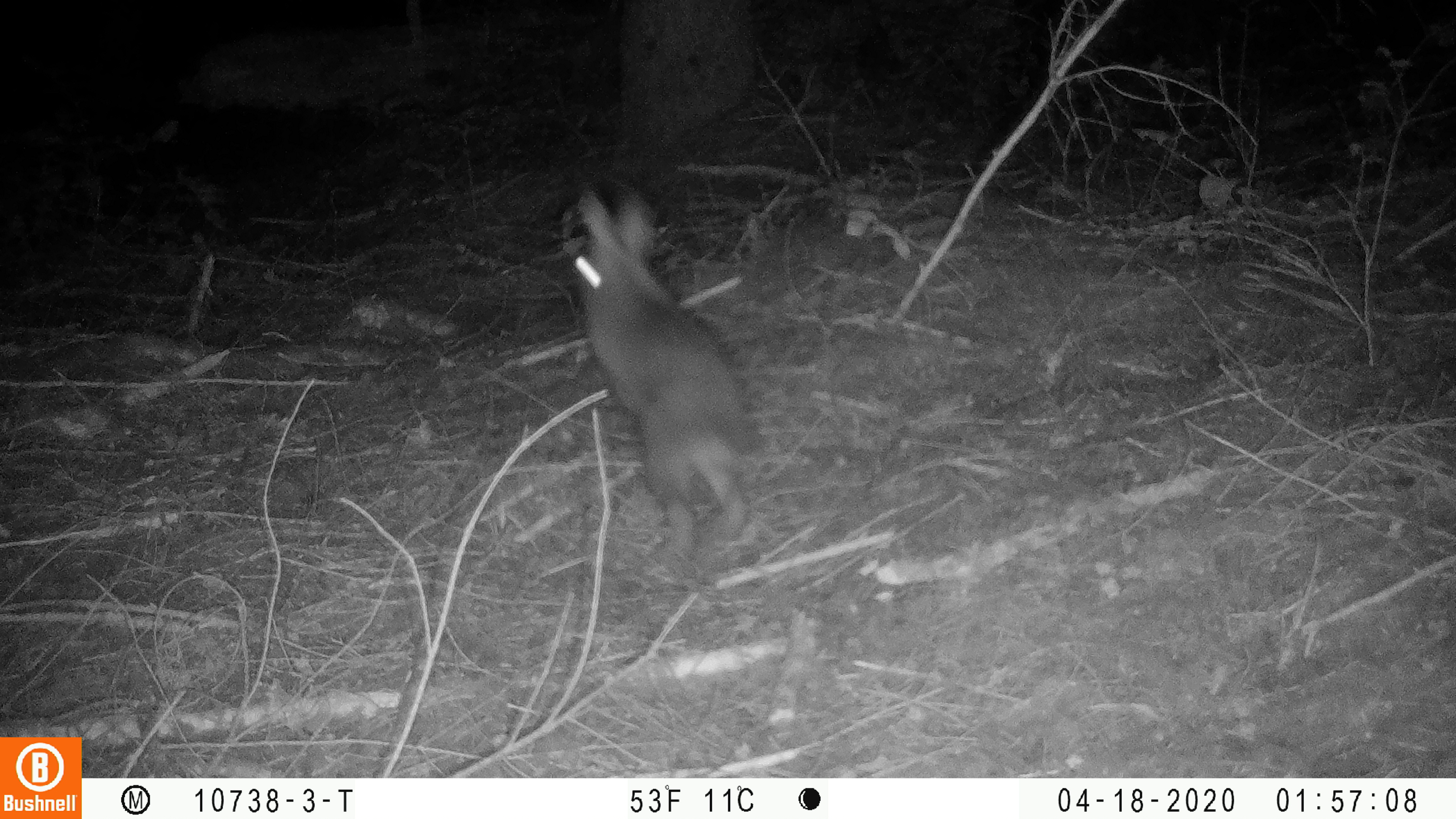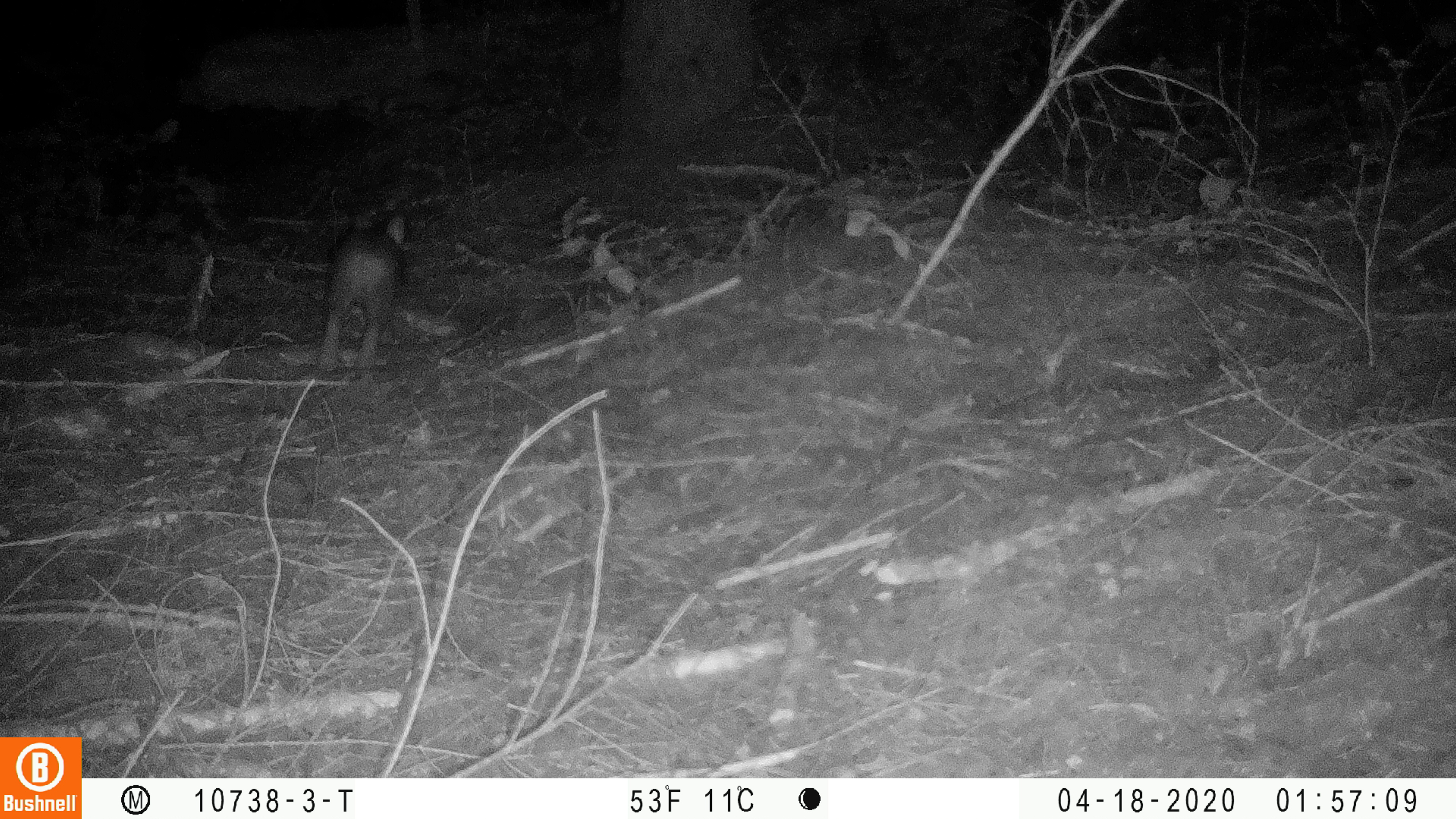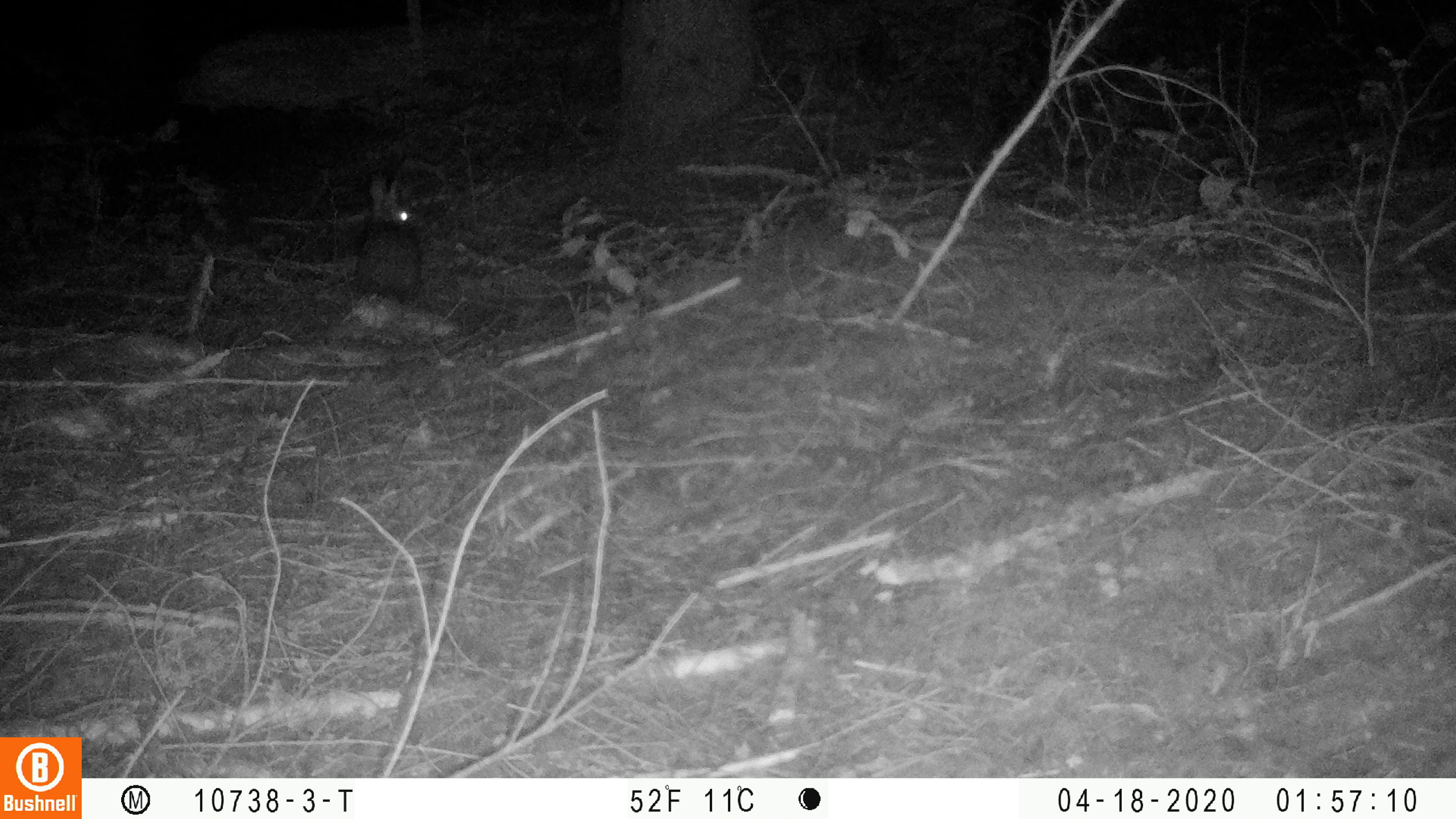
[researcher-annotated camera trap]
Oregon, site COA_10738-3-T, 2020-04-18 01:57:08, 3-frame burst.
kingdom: Animalia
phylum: Chordata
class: Mammalia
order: Lagomorpha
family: Leporidae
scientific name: Leporidae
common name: hares and rabbits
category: leporidae family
Leporidae family (hares and rabbits) (Leporidae).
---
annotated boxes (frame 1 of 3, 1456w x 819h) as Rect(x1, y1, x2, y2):
leporidae family: Rect(562, 182, 757, 563)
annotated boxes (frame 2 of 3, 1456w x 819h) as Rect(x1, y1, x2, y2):
leporidae family: Rect(310, 202, 417, 378)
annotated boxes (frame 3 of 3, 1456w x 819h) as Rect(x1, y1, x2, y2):
leporidae family: Rect(348, 173, 429, 322)